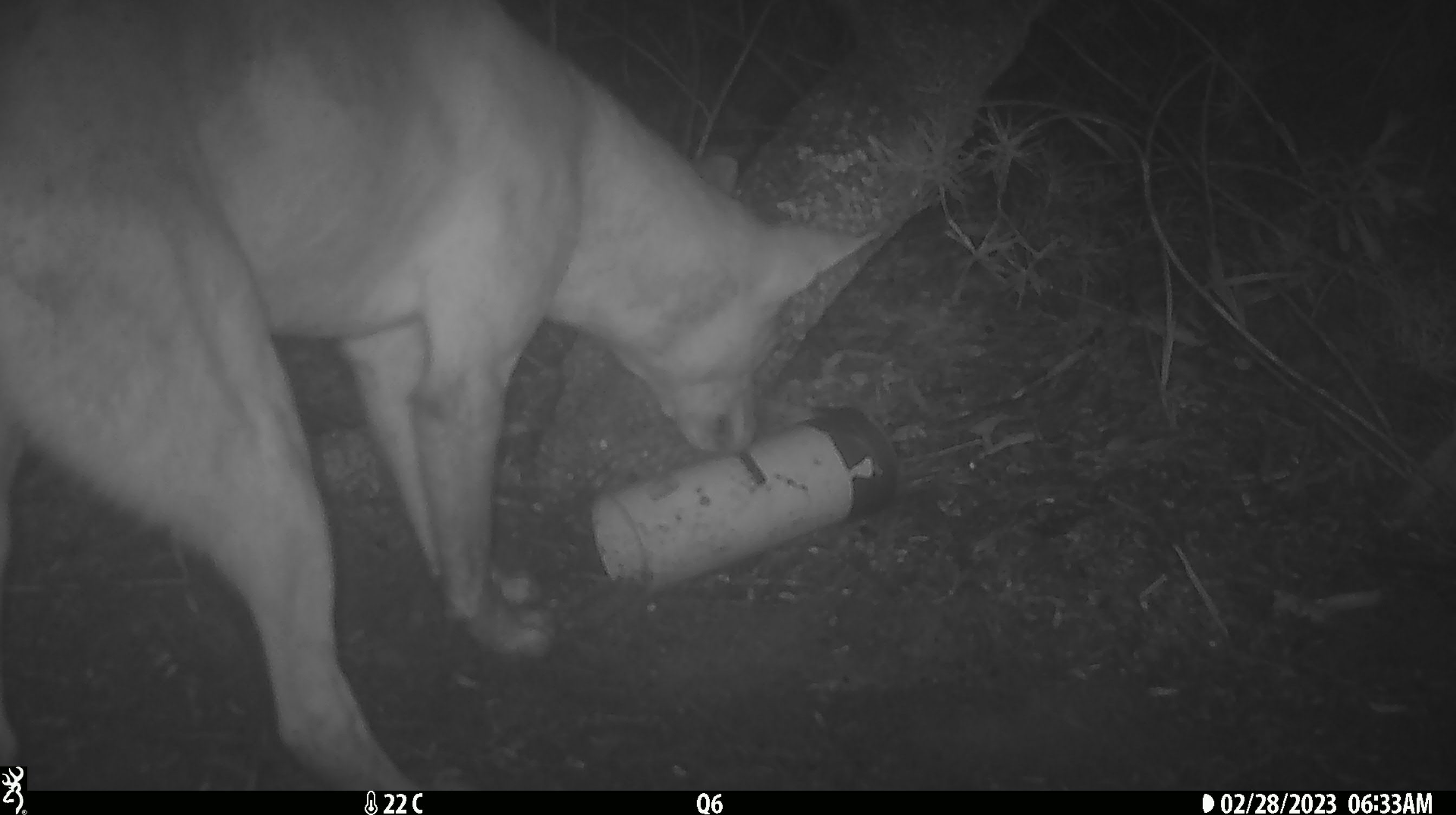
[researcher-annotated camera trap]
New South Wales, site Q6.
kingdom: Animalia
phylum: Chordata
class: Mammalia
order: Carnivora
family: Canidae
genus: Canis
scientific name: Canis familiaris dingo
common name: dingo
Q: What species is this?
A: Dingo (Canis familiaris dingo).